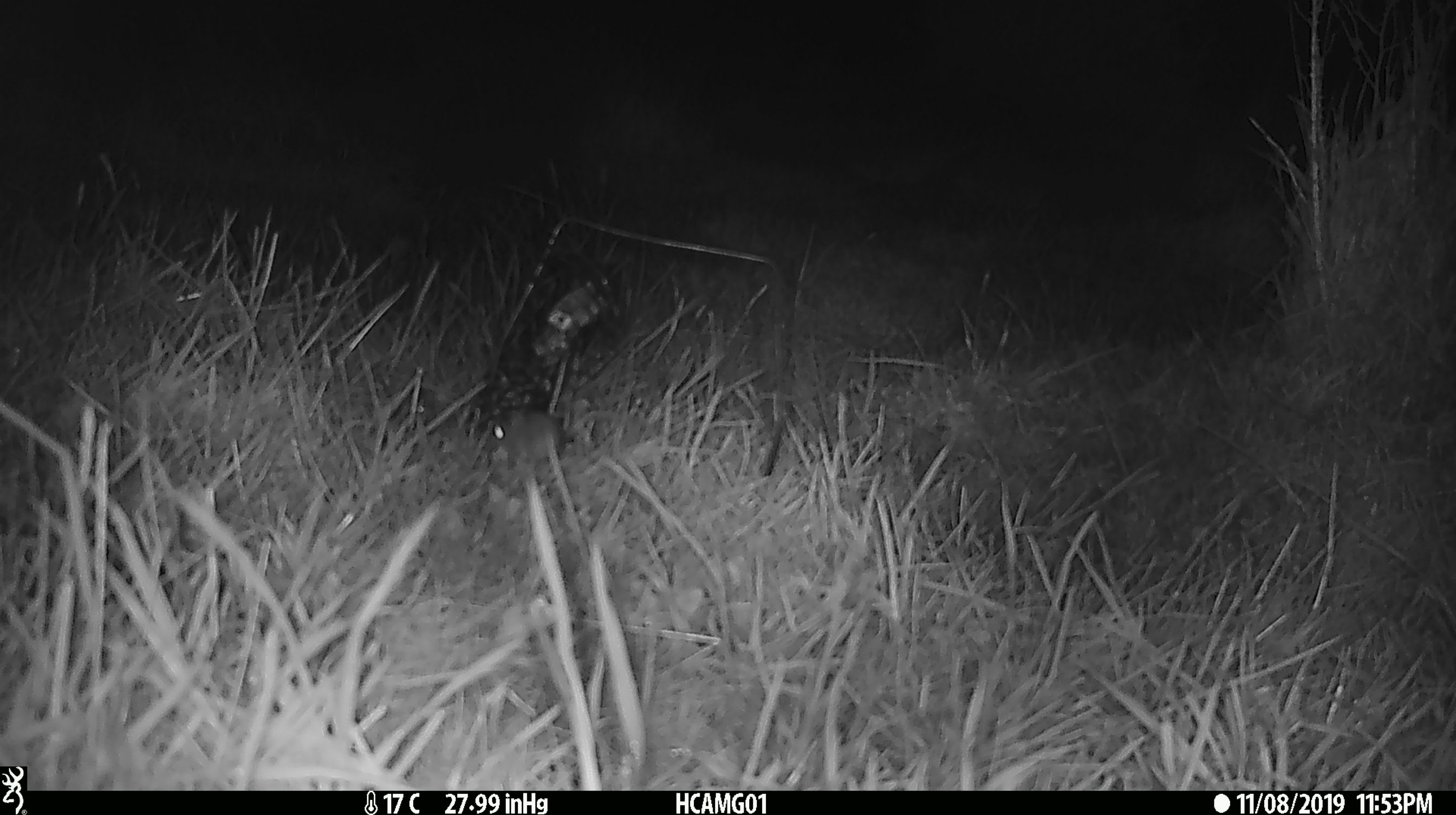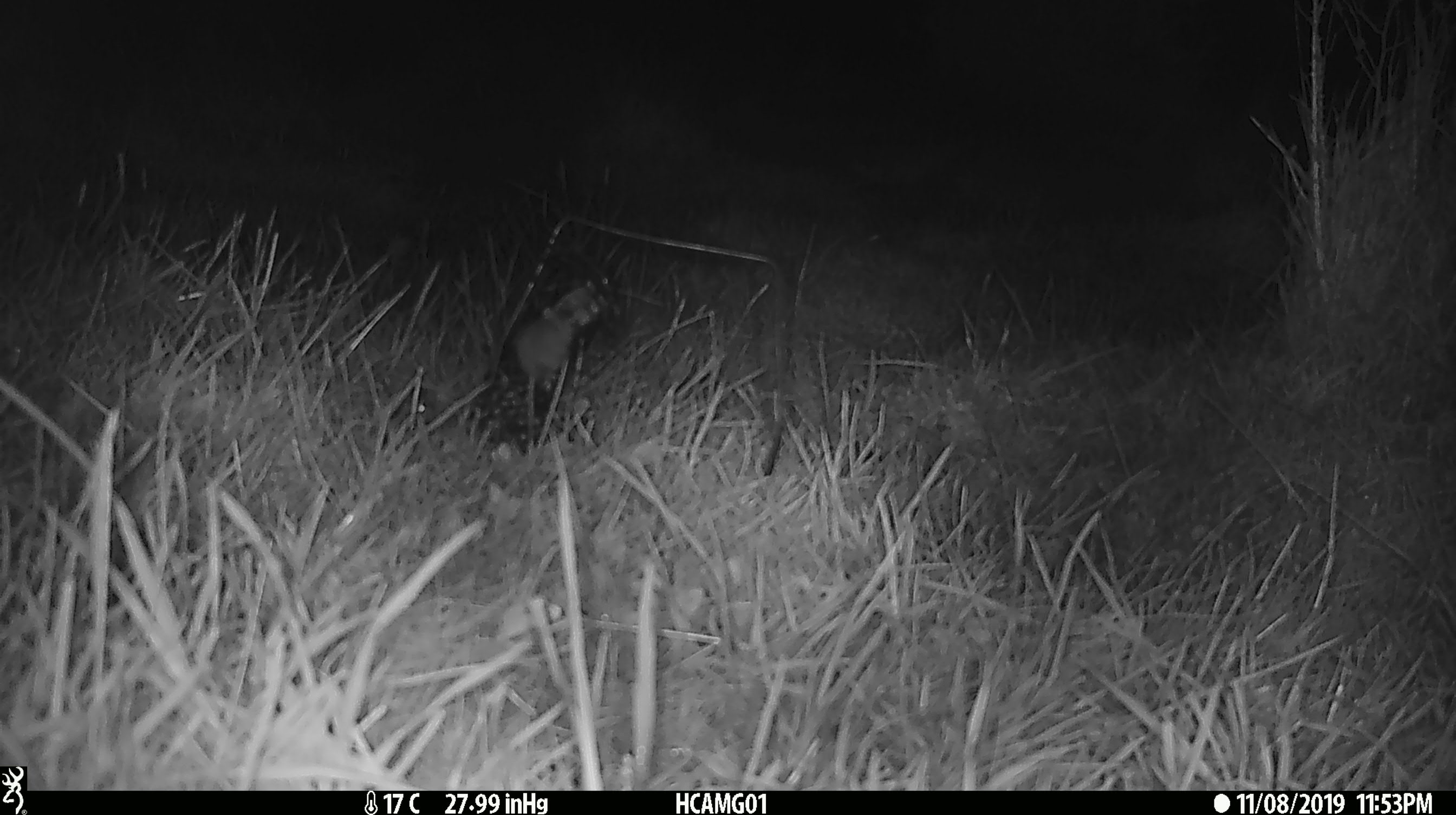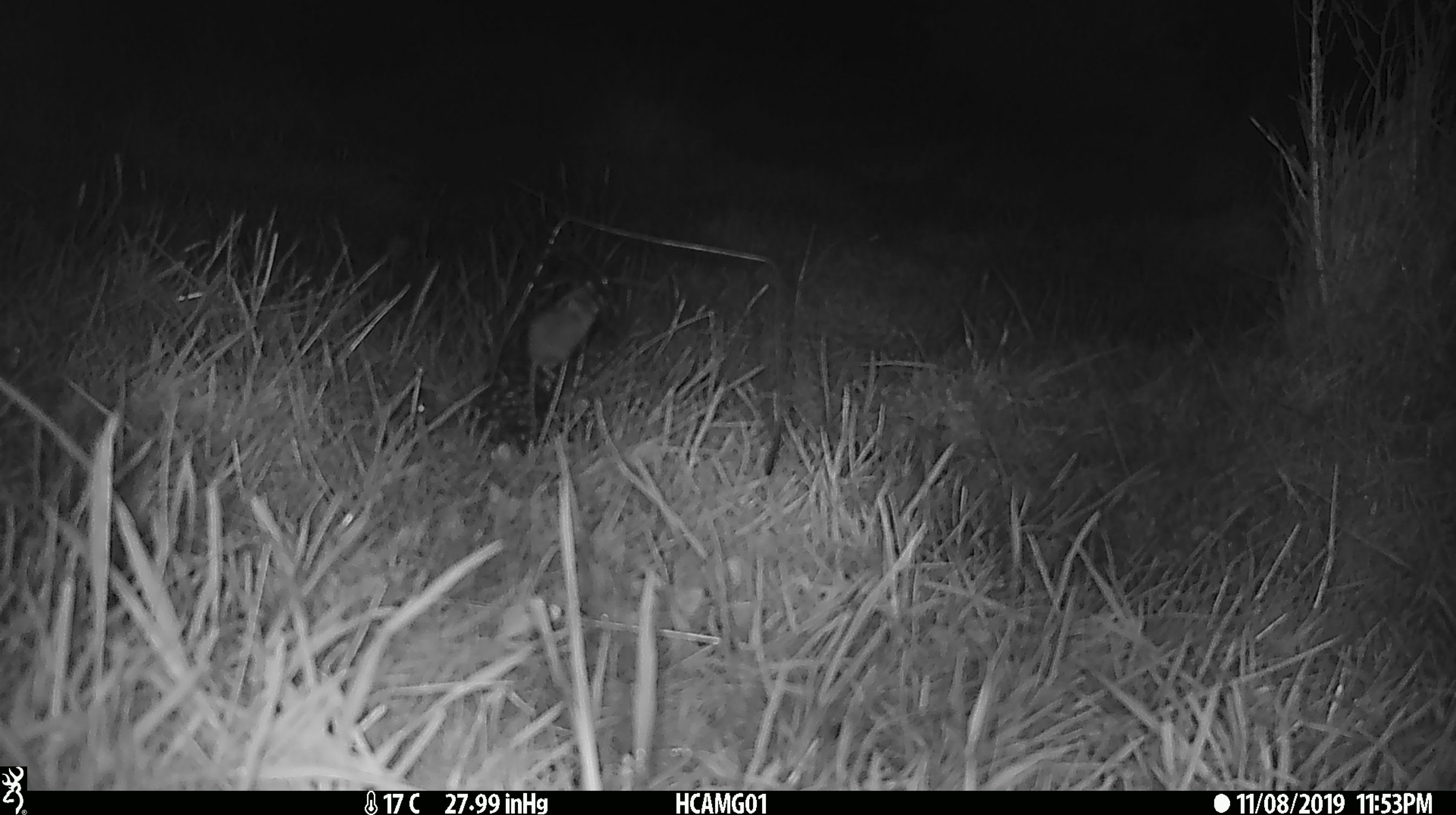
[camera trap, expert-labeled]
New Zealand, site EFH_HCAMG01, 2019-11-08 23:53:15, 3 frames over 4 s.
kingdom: Animalia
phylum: Chordata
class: Mammalia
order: Rodentia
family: Muridae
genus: Mus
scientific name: Mus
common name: mouse